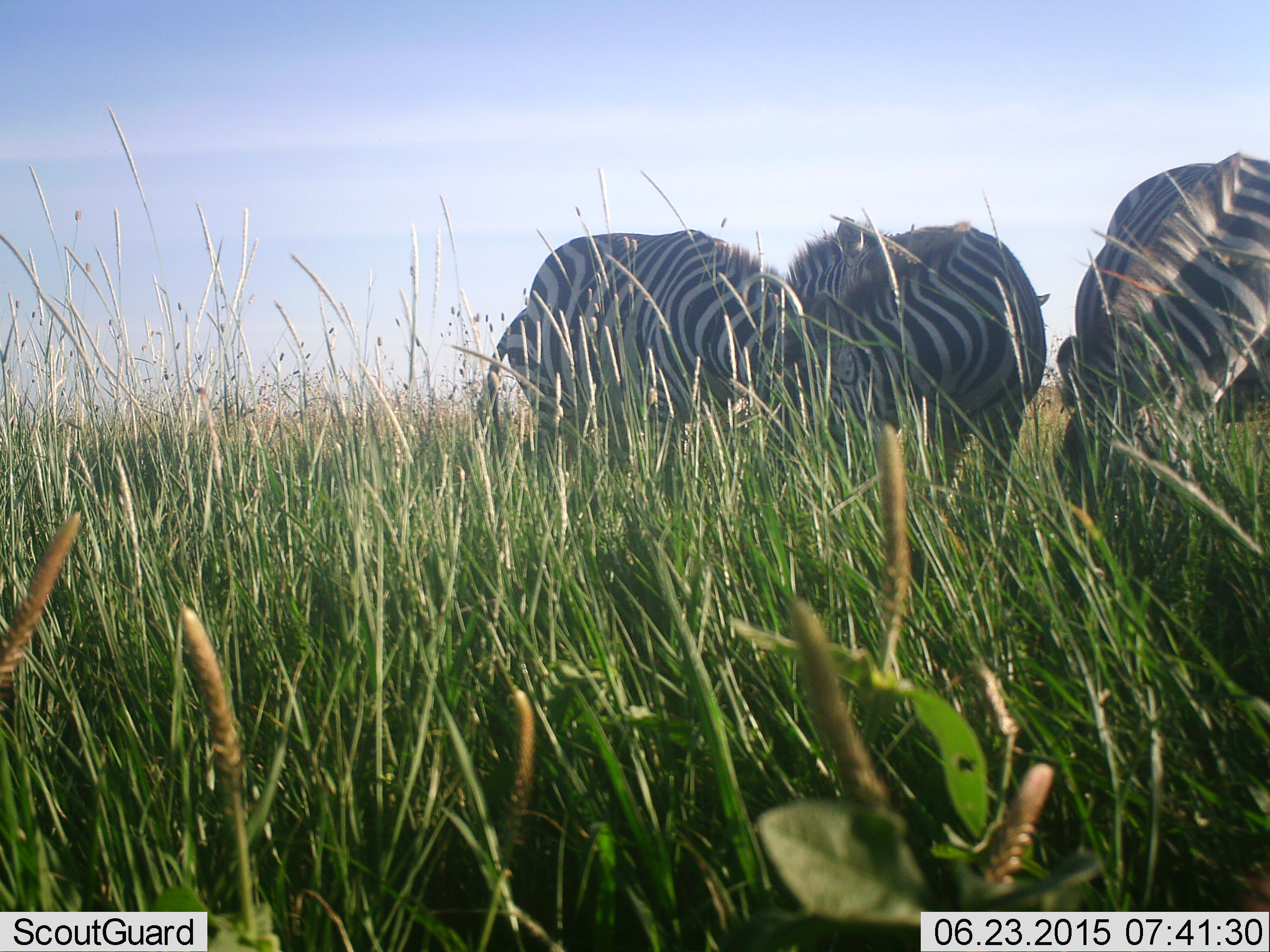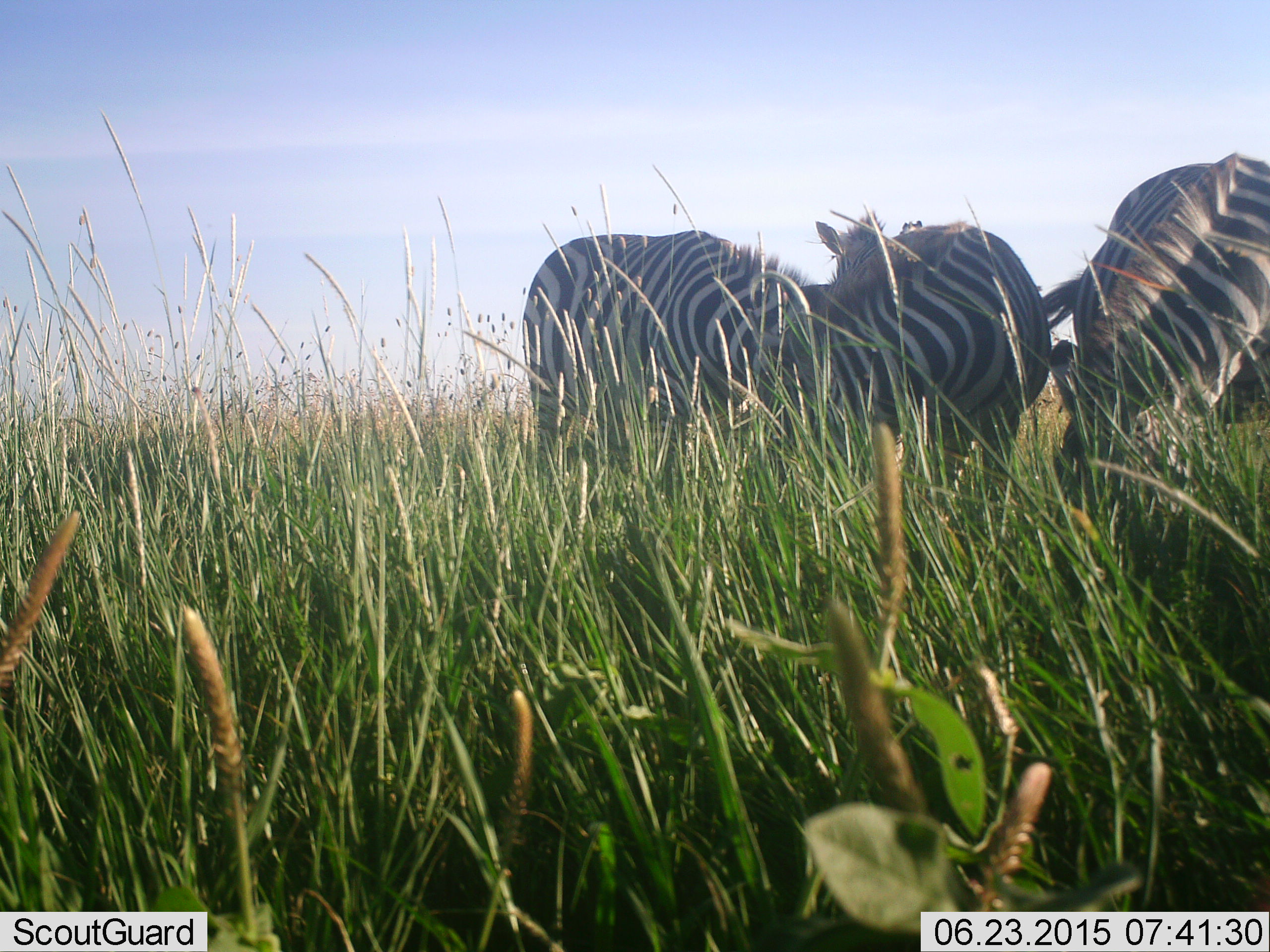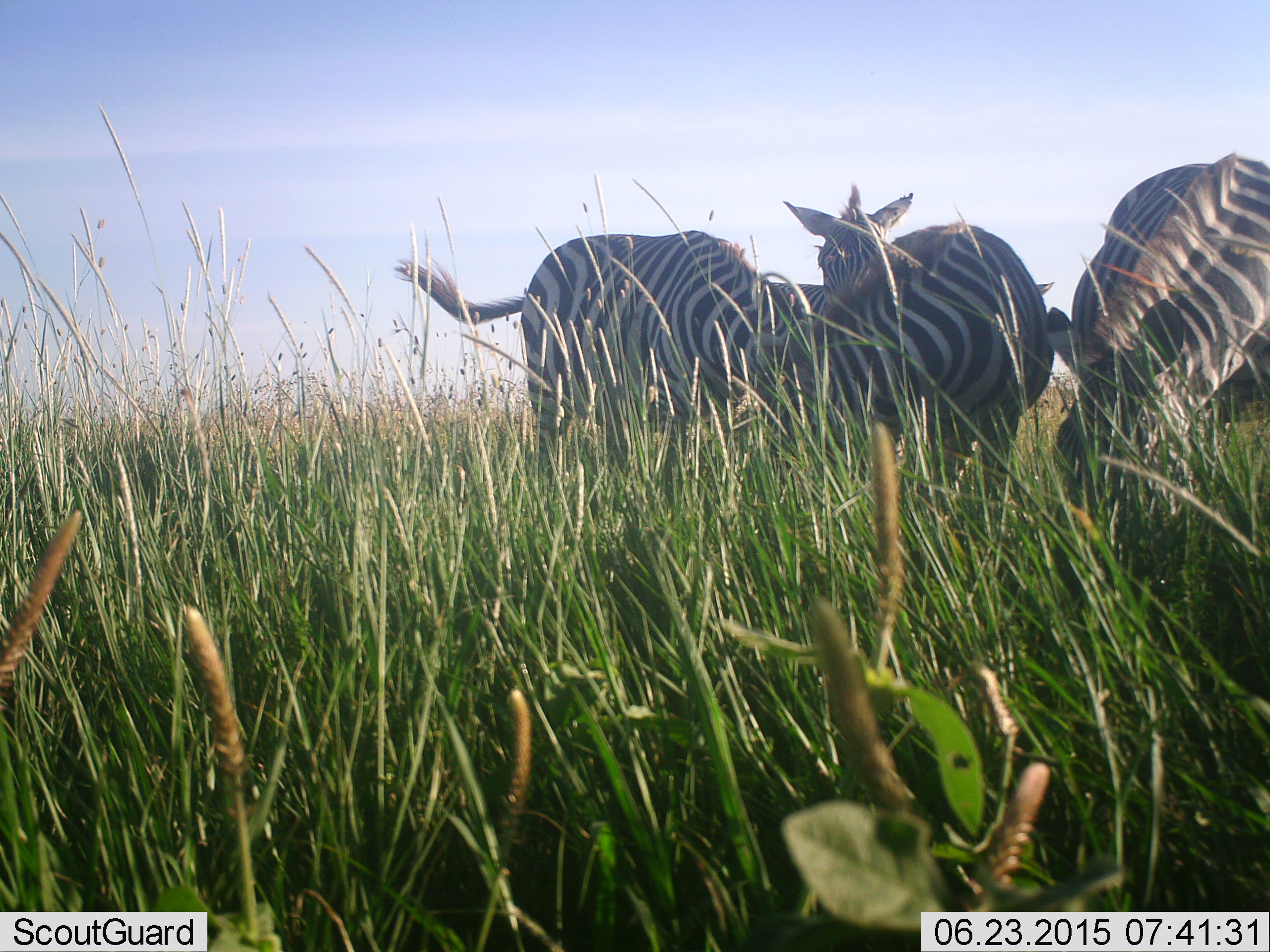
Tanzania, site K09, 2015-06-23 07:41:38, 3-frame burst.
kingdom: Animalia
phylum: Chordata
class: Mammalia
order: Perissodactyla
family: Equidae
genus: Equus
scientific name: Equus quagga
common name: plains zebra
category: zebra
Zebra (plains zebra) (Equus quagga), count 3. Behavior (volunteer vote fractions): standing 60%, resting 0%, moving 0%, interacting 0%. Young present (vote fraction): 0%. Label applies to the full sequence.